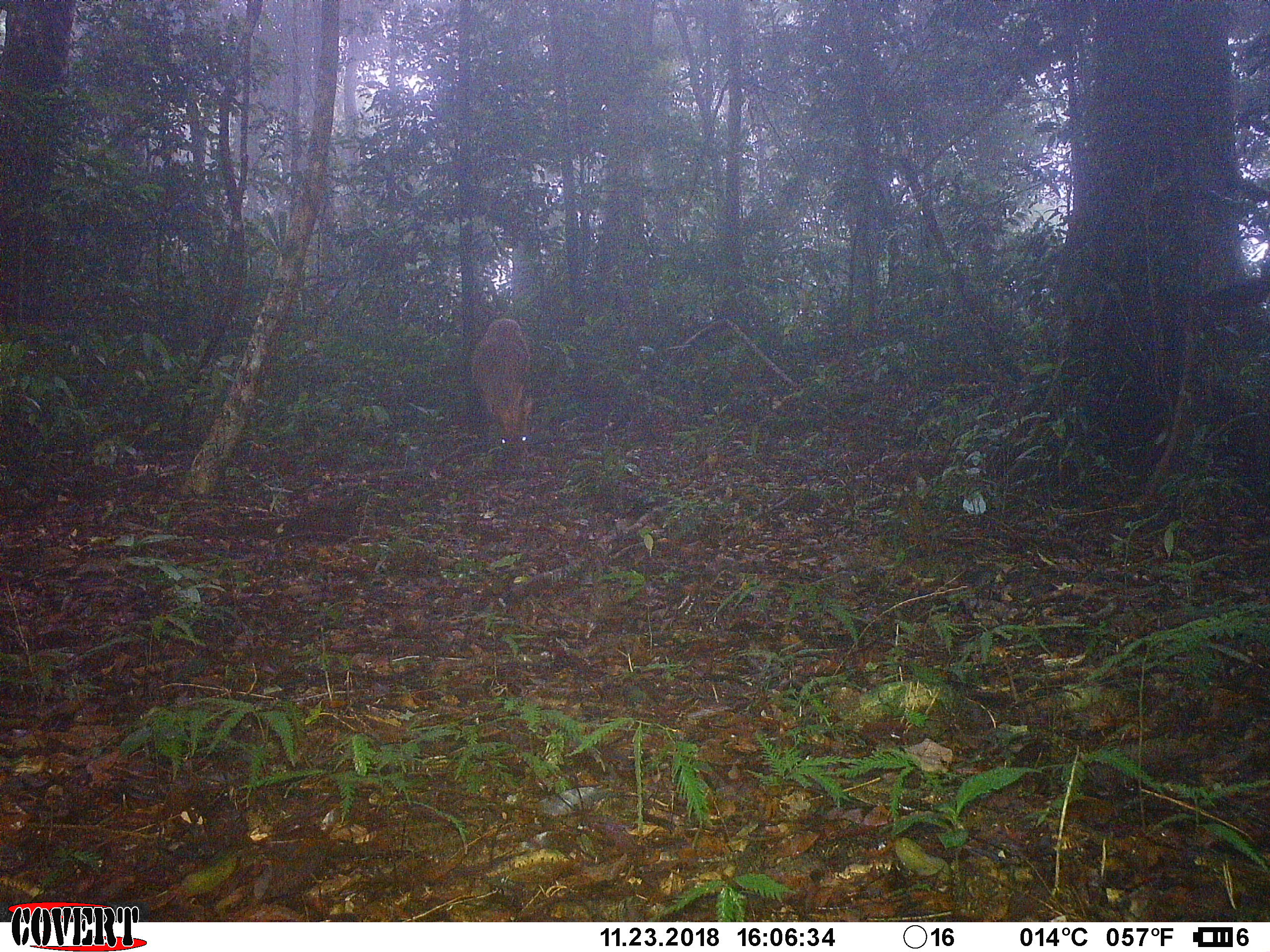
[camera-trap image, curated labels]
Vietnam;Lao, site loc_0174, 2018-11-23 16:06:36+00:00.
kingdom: Animalia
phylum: Chordata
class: Mammalia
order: Artiodactyla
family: Cervidae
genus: Muntiacus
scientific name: Muntiacus vuquangensis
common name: large-antlered muntjac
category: large antlered muntjac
Large antlered muntjac (large-antlered muntjac) (Muntiacus vuquangensis). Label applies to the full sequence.